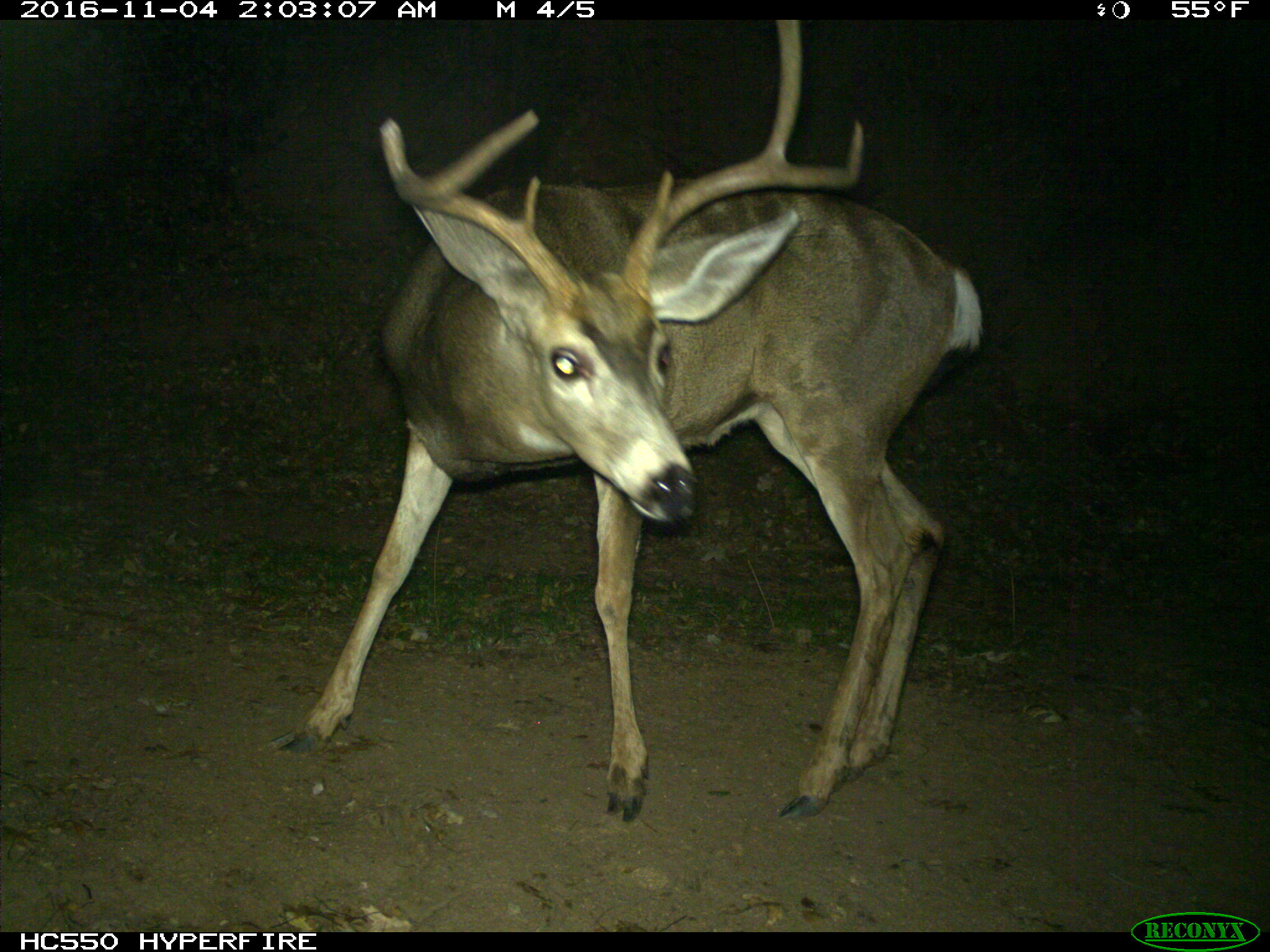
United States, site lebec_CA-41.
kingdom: Animalia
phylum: Chordata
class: Mammalia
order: Artiodactyla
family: Cervidae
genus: Odocoileus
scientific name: Odocoileus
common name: deer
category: unidentified deer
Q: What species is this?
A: Unidentified deer (deer) (Odocoileus).